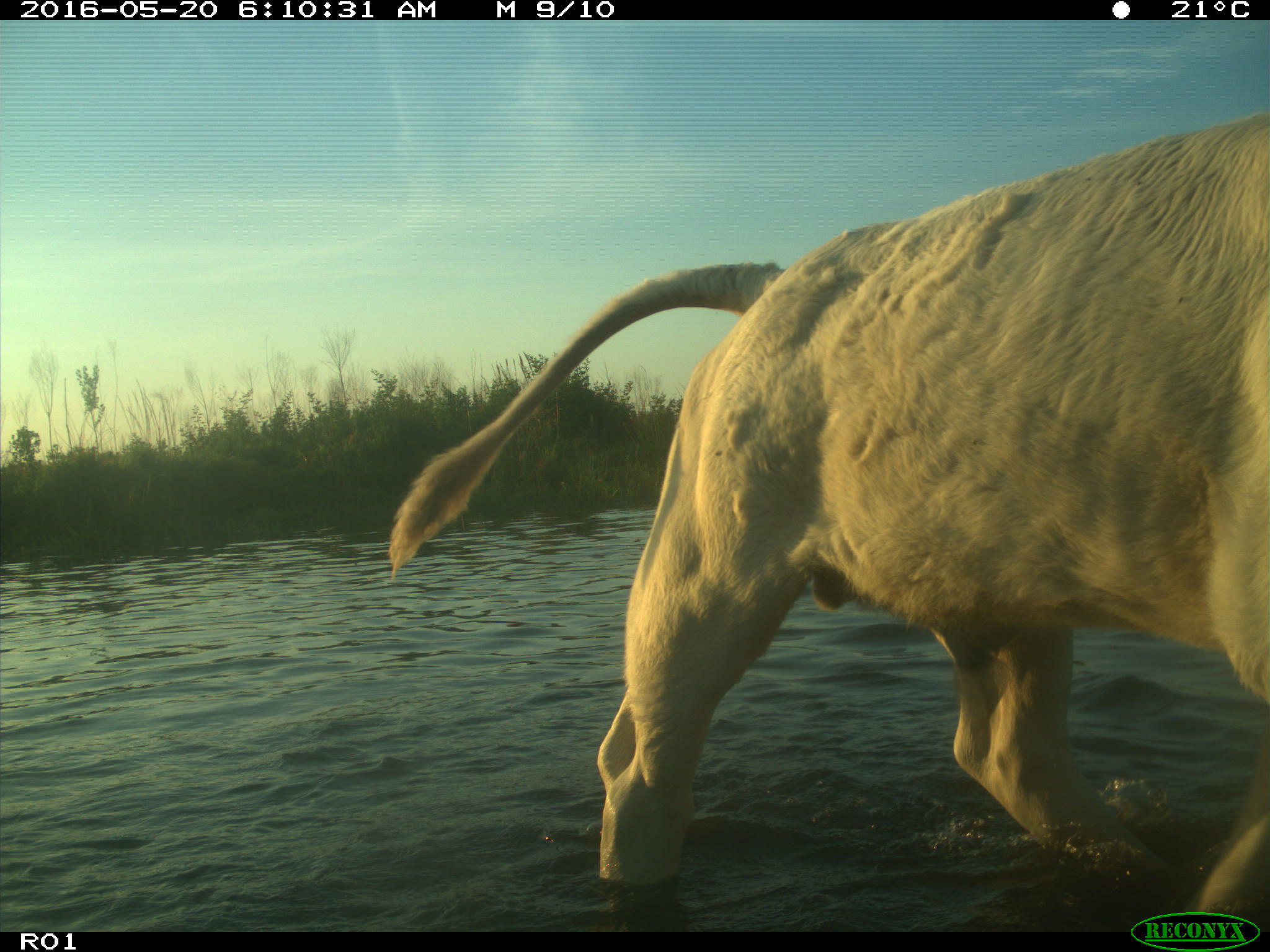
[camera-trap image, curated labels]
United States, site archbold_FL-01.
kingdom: Animalia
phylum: Chordata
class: Mammalia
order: Artiodactyla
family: Bovidae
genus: Bos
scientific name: Bos taurus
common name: domestic cow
Bos taurus (domestic cow).